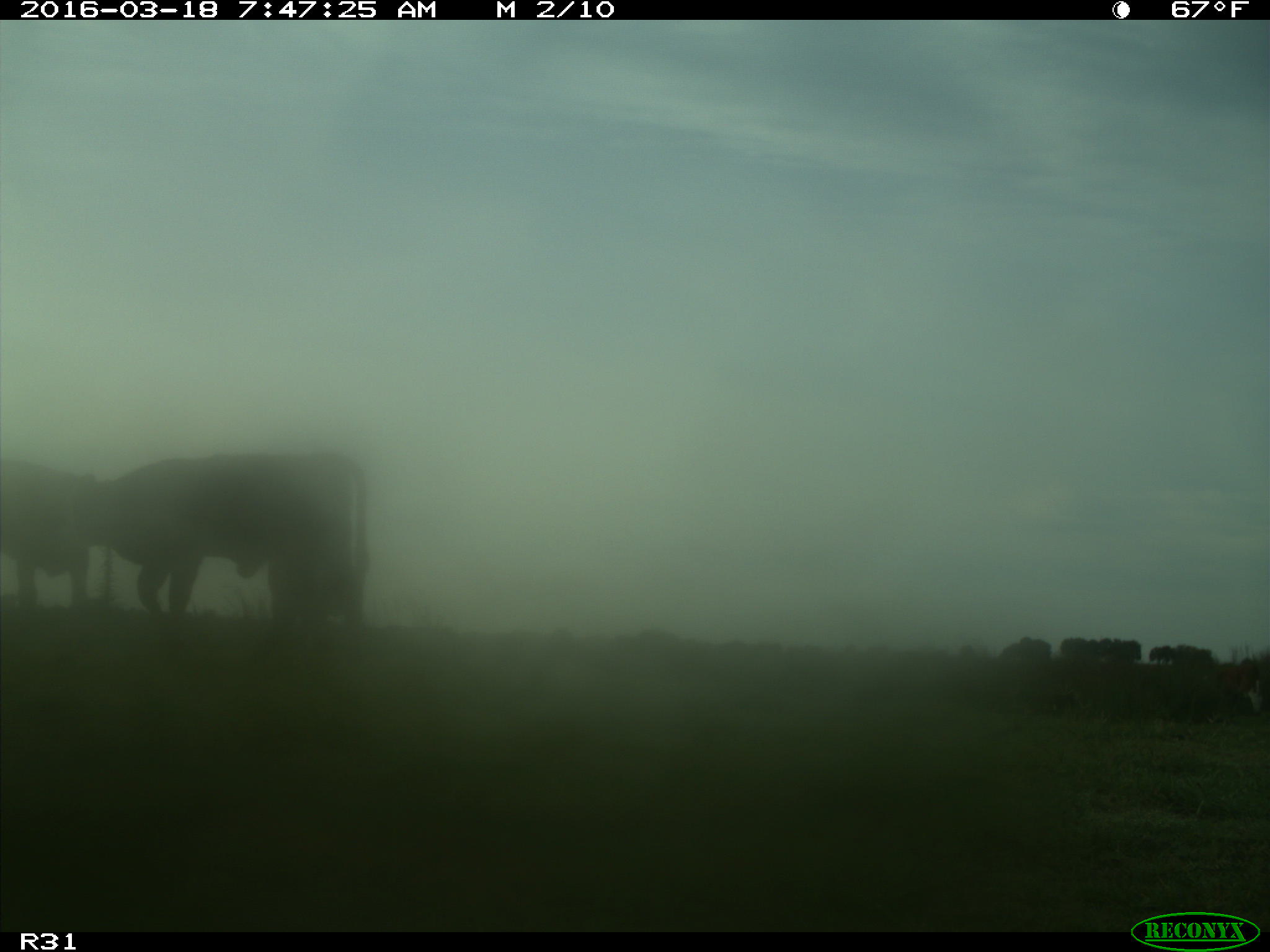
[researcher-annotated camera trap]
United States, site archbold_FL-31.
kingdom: Animalia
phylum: Chordata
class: Mammalia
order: Artiodactyla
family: Bovidae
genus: Bos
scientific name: Bos taurus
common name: domestic cow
Bos taurus (domestic cow).